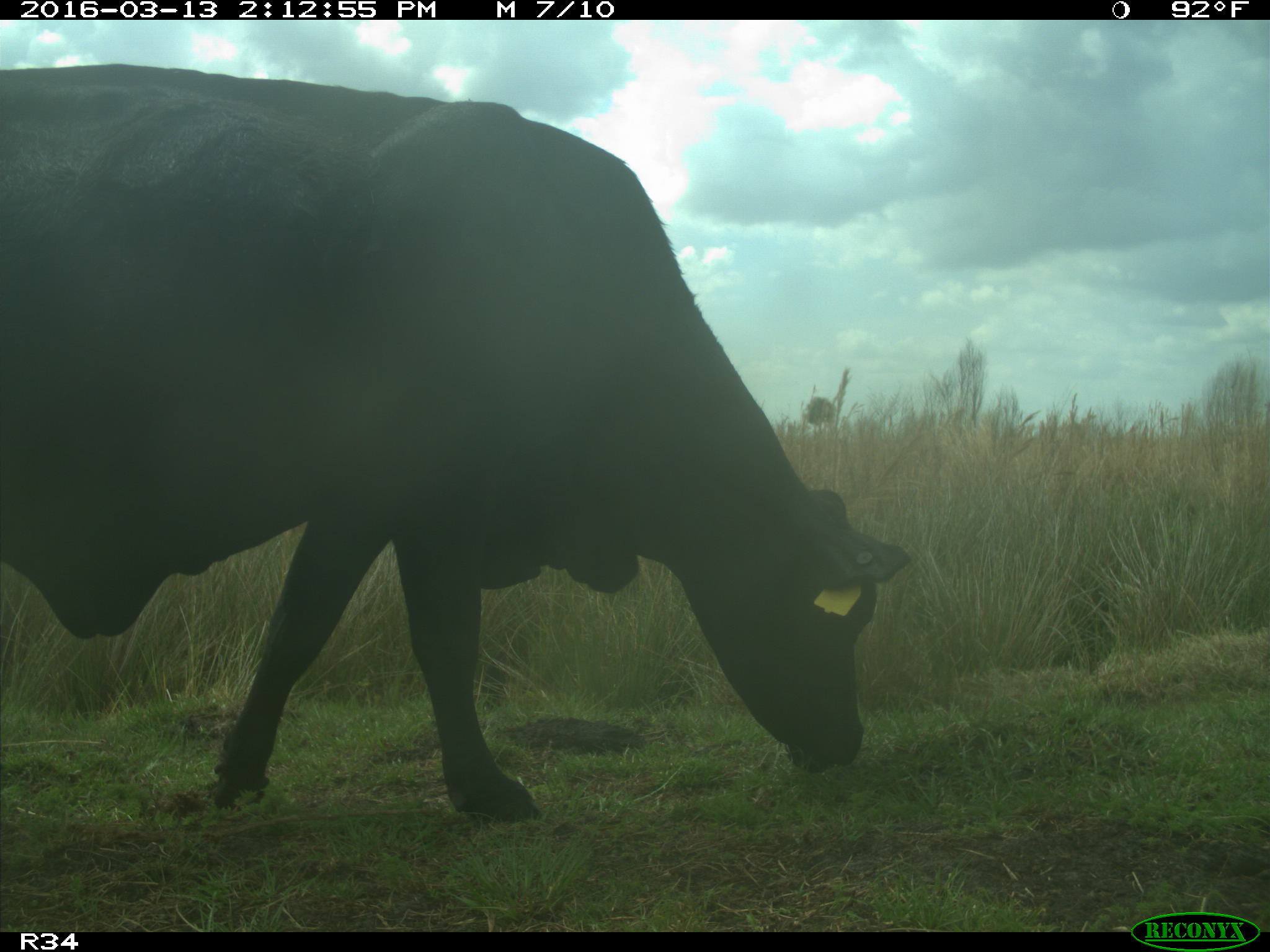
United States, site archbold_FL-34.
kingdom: Animalia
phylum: Chordata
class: Mammalia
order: Artiodactyla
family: Bovidae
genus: Bos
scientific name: Bos taurus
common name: domestic cow